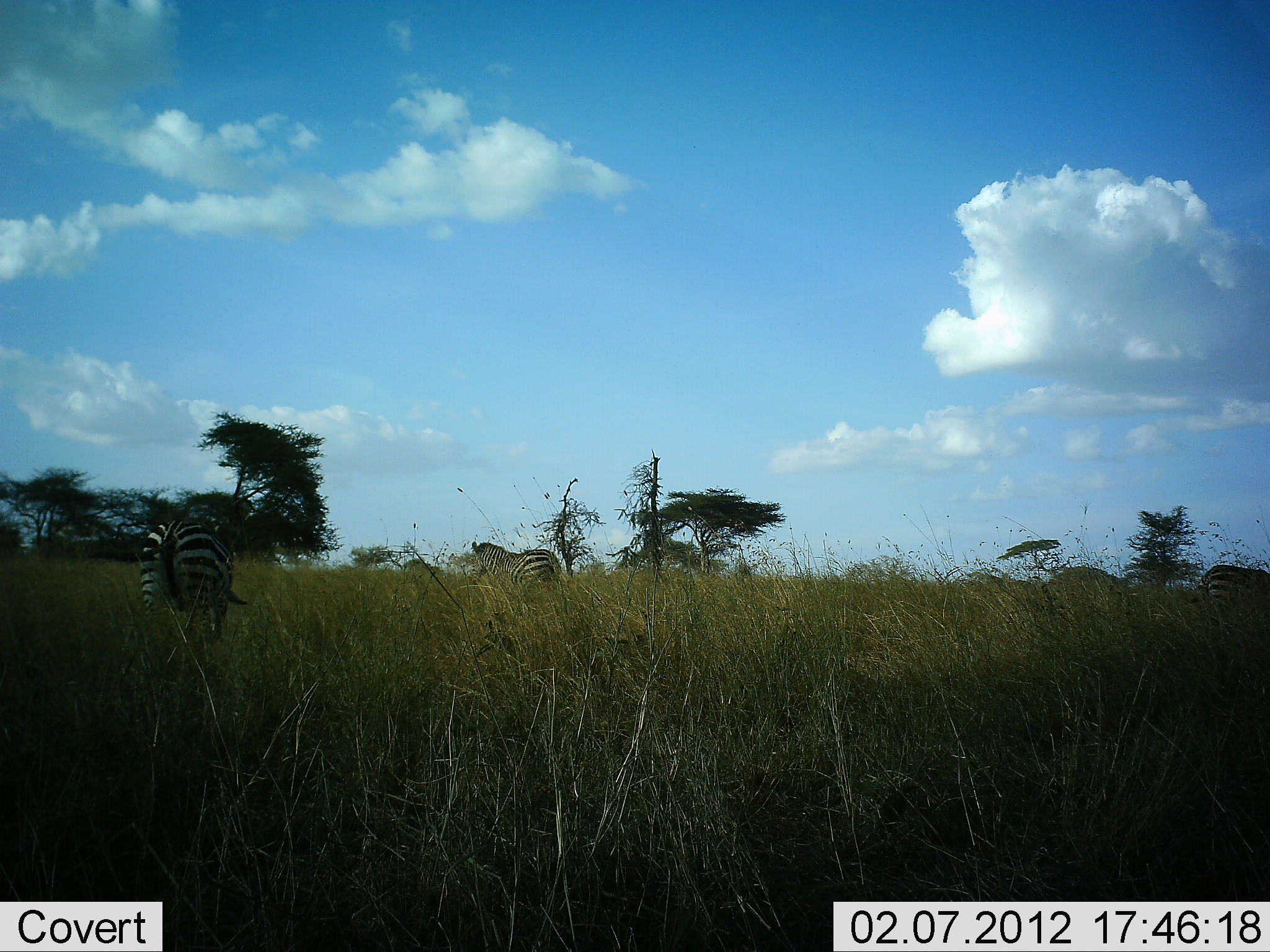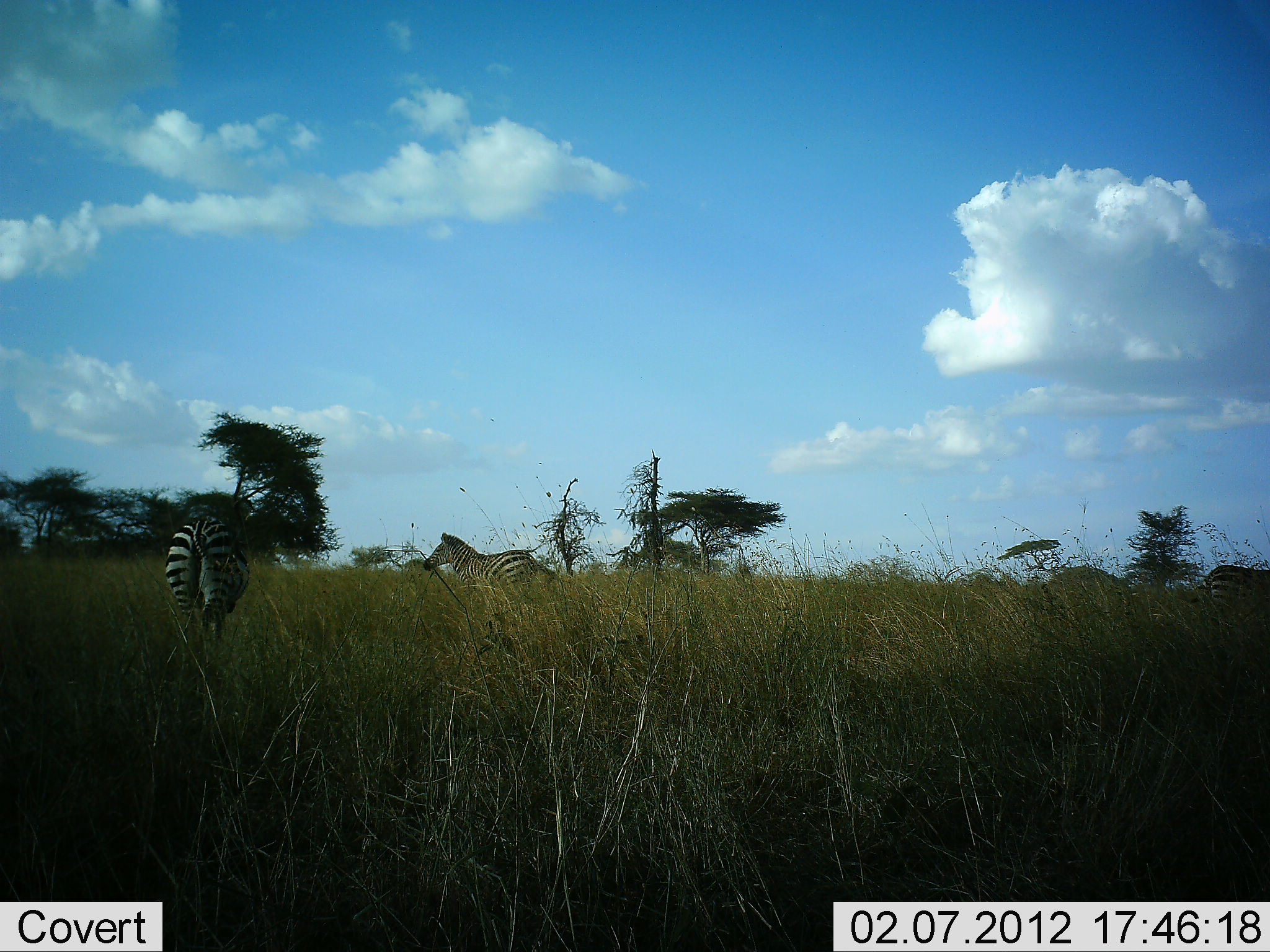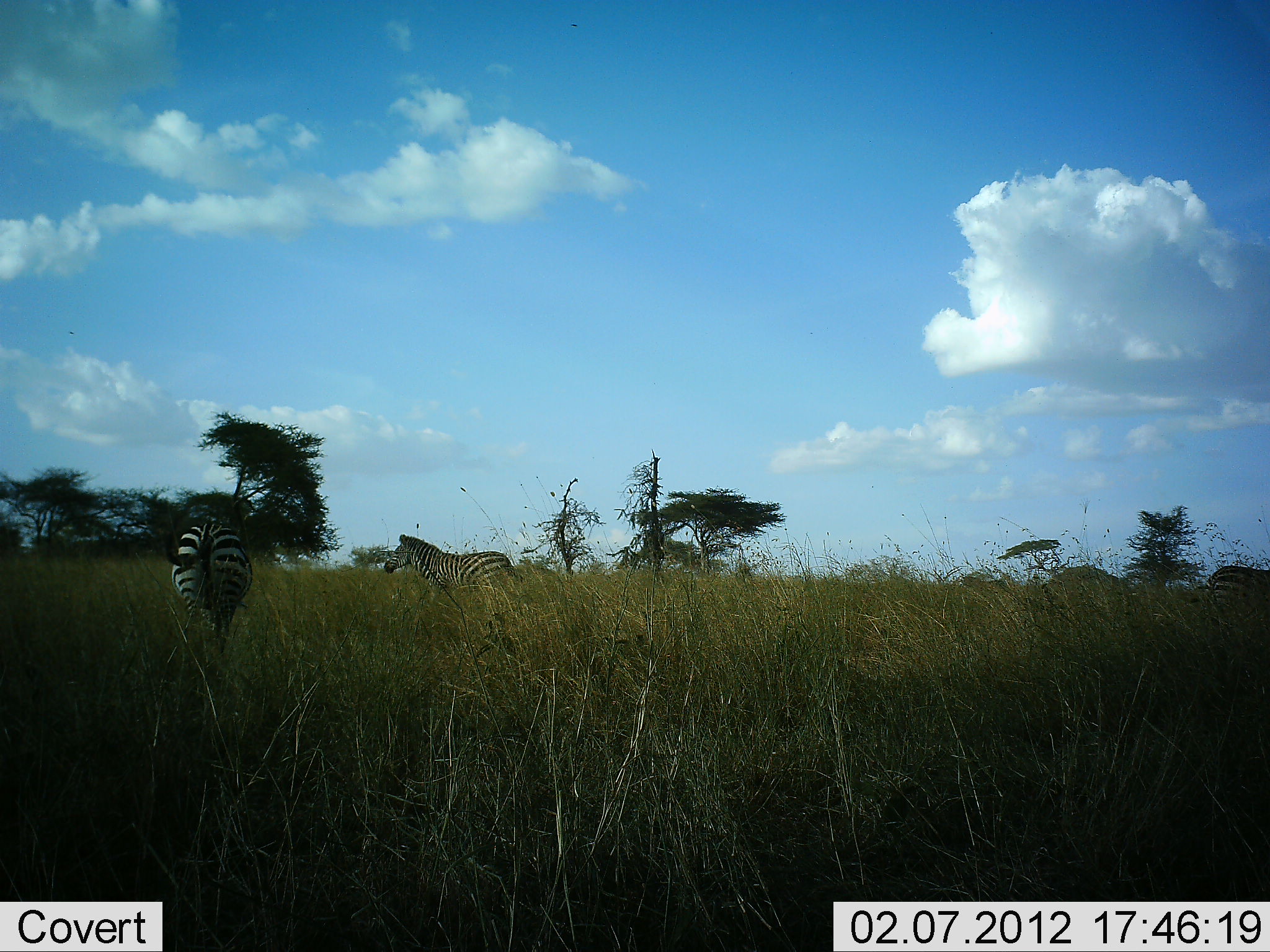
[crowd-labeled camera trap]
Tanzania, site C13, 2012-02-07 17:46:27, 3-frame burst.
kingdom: Animalia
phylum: Chordata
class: Mammalia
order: Perissodactyla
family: Equidae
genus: Equus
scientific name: Equus quagga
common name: plains zebra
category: zebra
Zebra (plains zebra) (Equus quagga), count 4. Behavior (volunteer vote fractions): standing 57%, resting 0%, moving 71%, interacting 0%. Young present (vote fraction): 0%. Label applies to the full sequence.